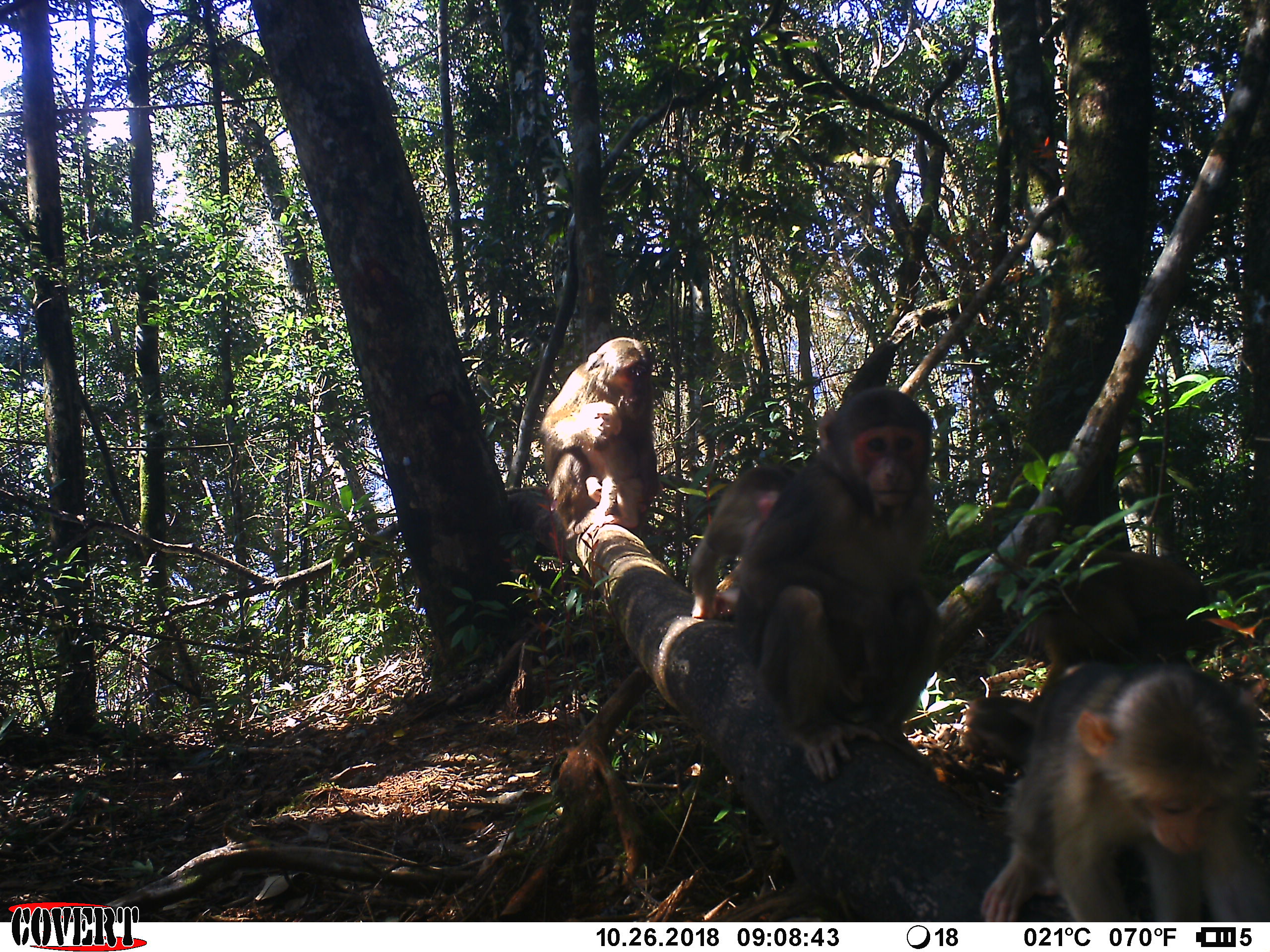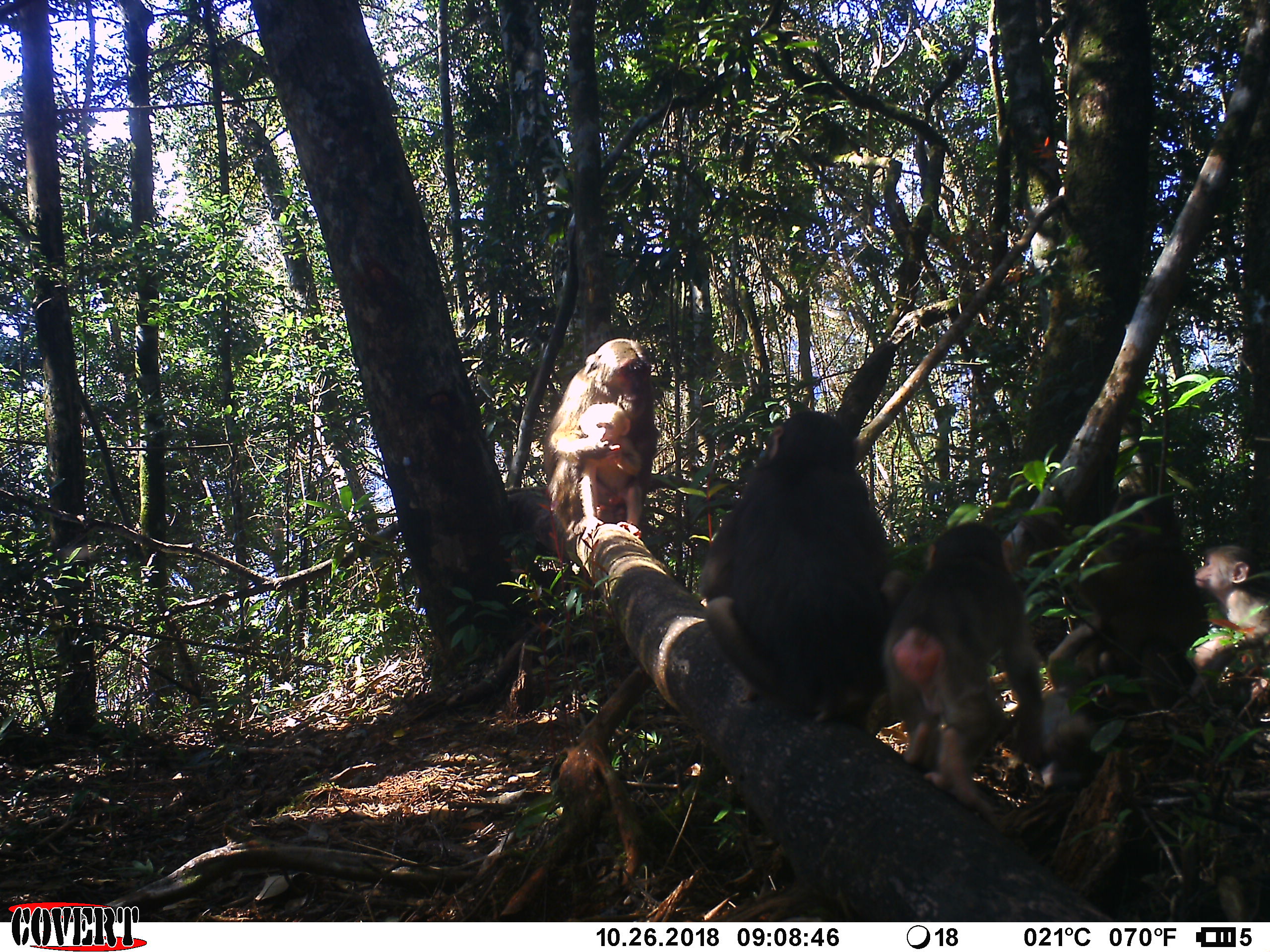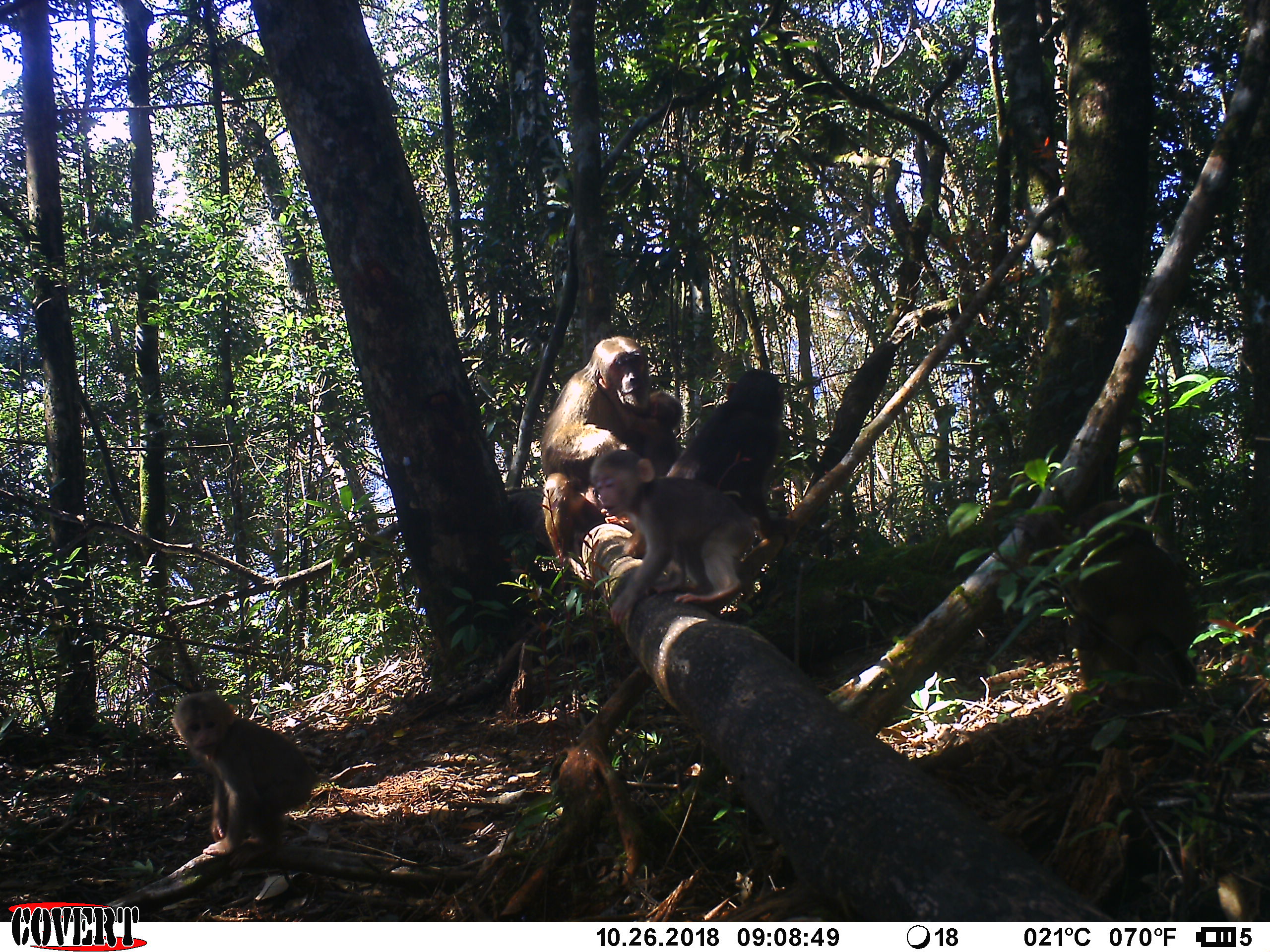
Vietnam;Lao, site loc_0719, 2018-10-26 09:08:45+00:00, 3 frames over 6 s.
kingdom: Animalia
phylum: Chordata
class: Mammalia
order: Primates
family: Cercopithecidae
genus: Macaca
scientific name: Macaca arctoides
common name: stump-tailed macaque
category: stump tailed macaque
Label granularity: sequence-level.